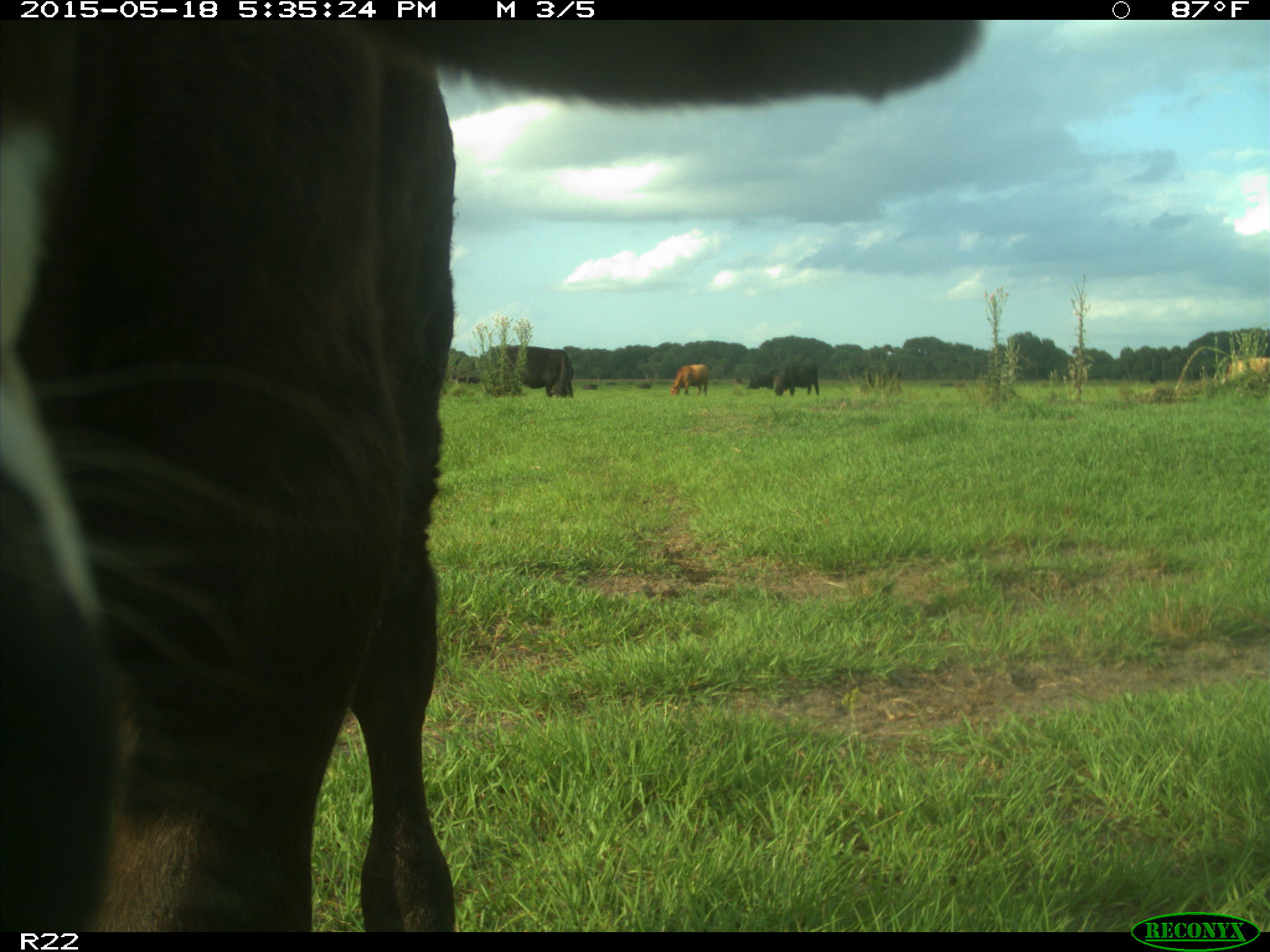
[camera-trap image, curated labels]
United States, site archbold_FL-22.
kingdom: Animalia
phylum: Chordata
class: Mammalia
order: Artiodactyla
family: Bovidae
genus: Bos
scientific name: Bos taurus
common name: domestic cow